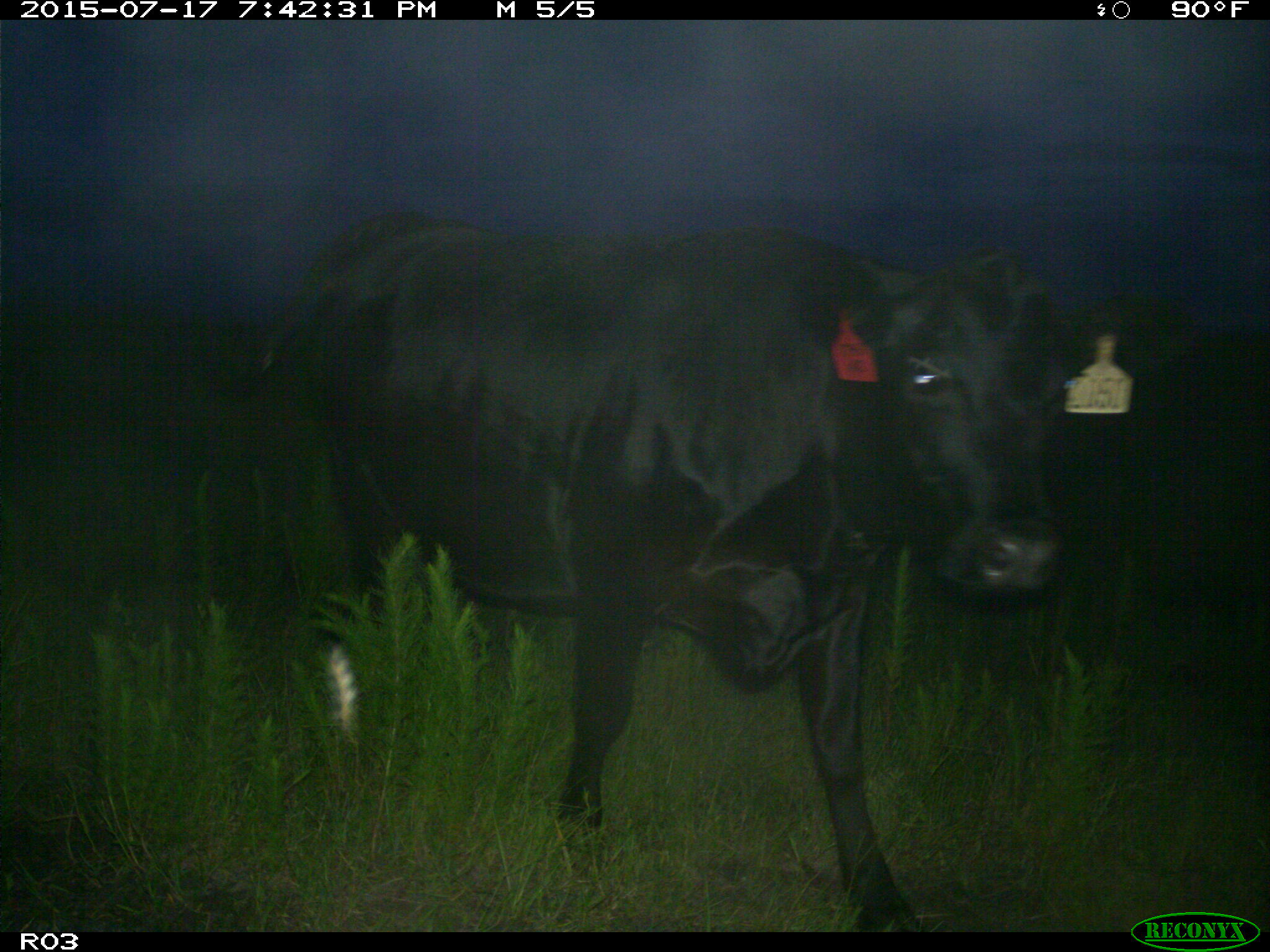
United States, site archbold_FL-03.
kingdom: Animalia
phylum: Chordata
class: Mammalia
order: Artiodactyla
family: Bovidae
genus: Bos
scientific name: Bos taurus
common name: domestic cow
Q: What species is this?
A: Bos taurus (domestic cow).